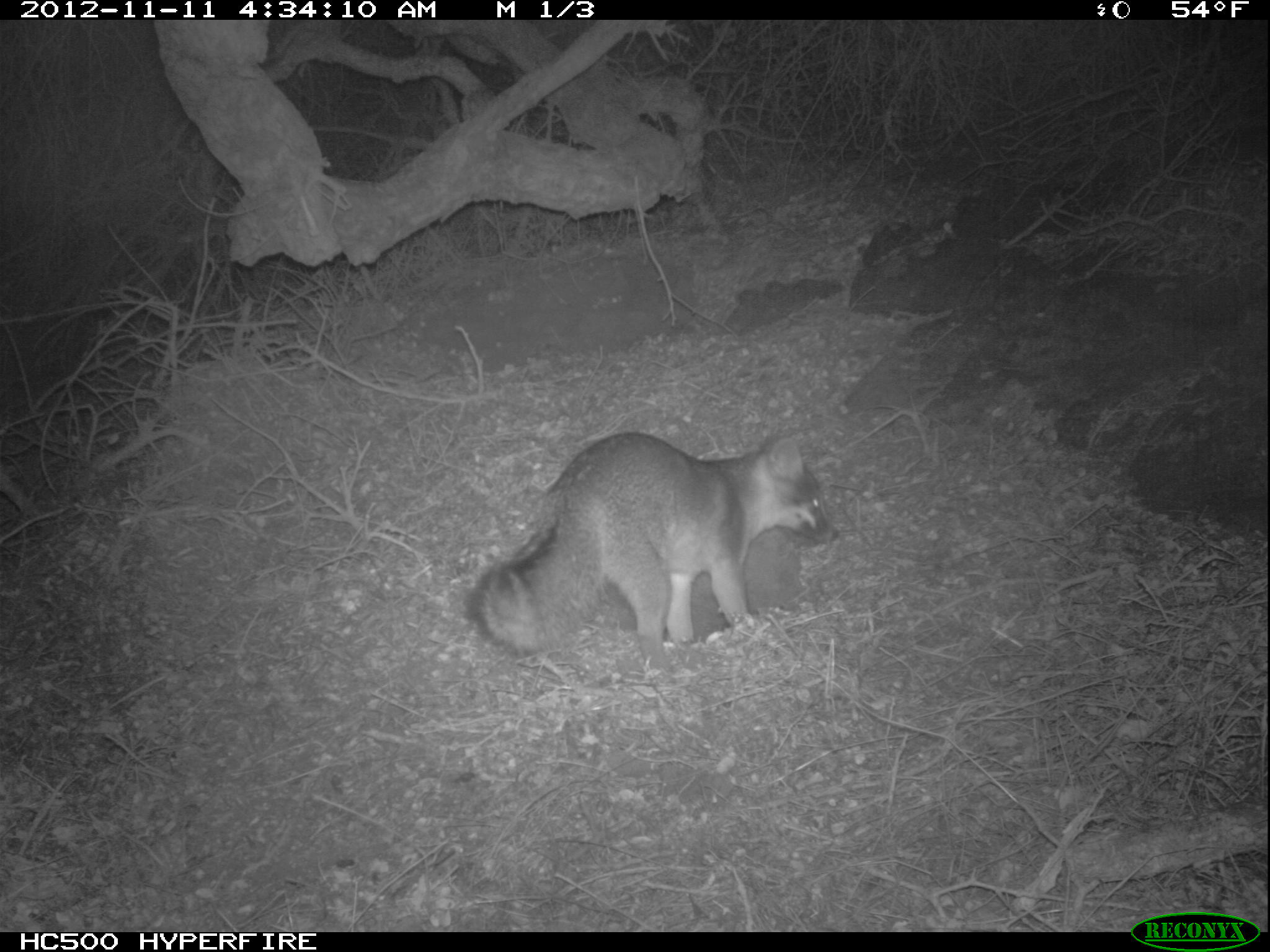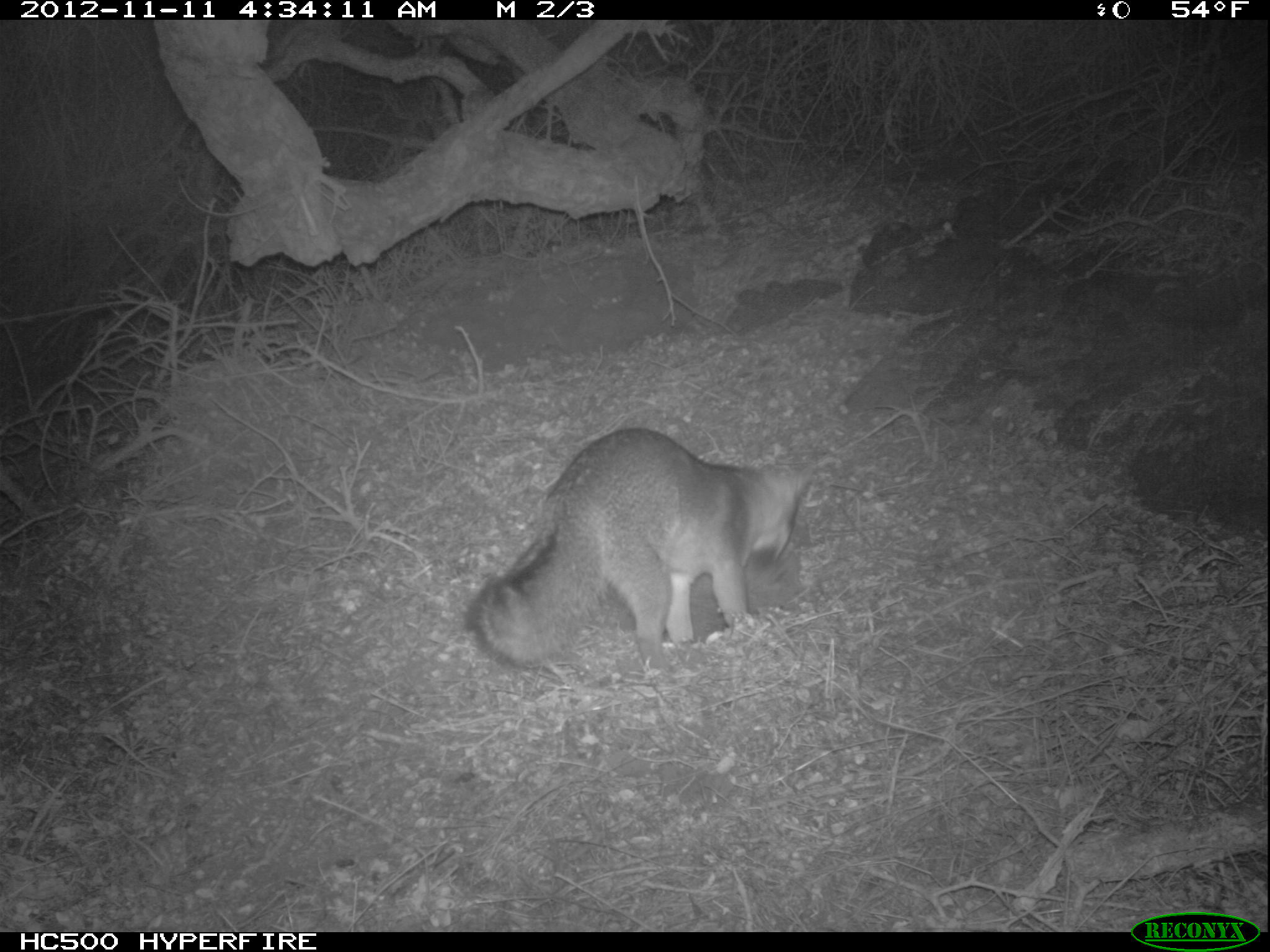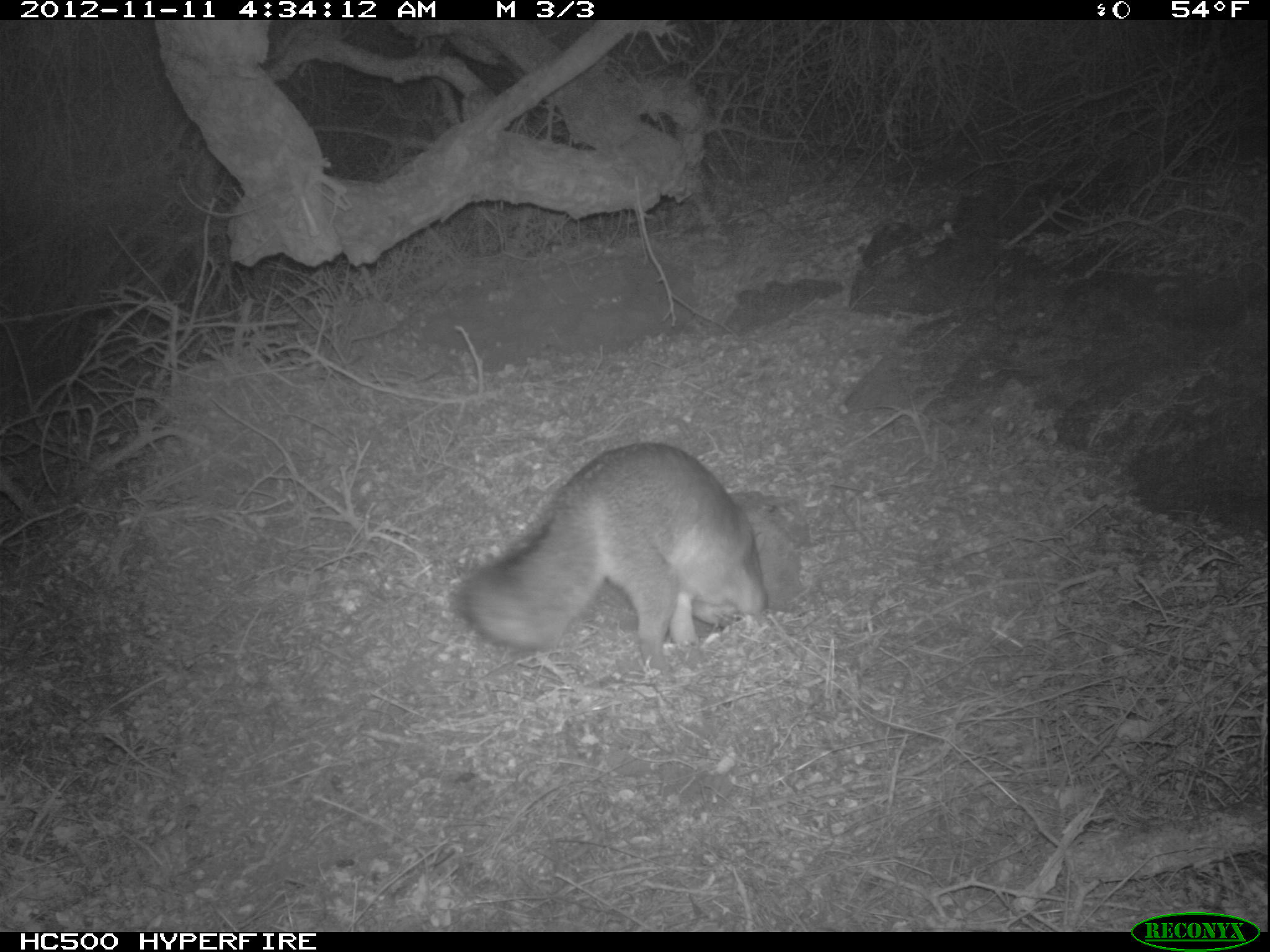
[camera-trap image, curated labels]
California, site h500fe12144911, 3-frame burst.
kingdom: Animalia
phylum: Chordata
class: Mammalia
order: Carnivora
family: Canidae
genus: Urocyon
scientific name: Urocyon littoralis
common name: island fox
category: fox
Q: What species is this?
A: Fox (island fox) (Urocyon littoralis).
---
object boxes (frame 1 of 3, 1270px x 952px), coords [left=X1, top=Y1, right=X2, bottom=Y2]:
fox: [left=469, top=429, right=840, bottom=676]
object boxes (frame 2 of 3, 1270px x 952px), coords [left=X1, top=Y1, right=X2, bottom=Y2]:
fox: [left=460, top=423, right=812, bottom=669]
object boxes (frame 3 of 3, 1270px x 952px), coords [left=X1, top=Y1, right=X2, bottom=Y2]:
fox: [left=450, top=440, right=766, bottom=671]